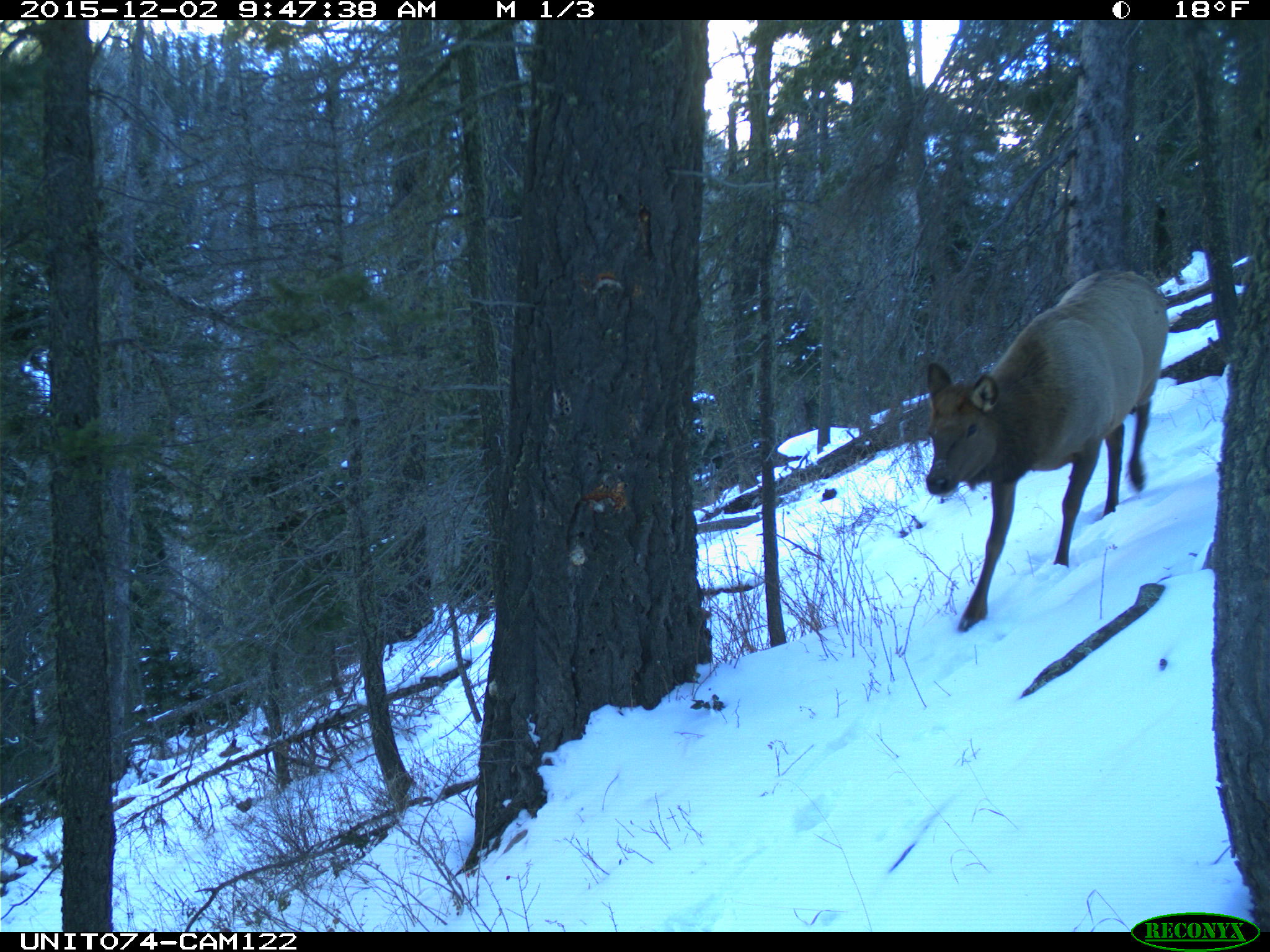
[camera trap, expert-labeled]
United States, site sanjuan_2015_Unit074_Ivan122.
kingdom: Animalia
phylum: Chordata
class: Mammalia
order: Artiodactyla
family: Cervidae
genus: Cervus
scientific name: Cervus elaphus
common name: red deer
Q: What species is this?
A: Cervus elaphus (red deer).